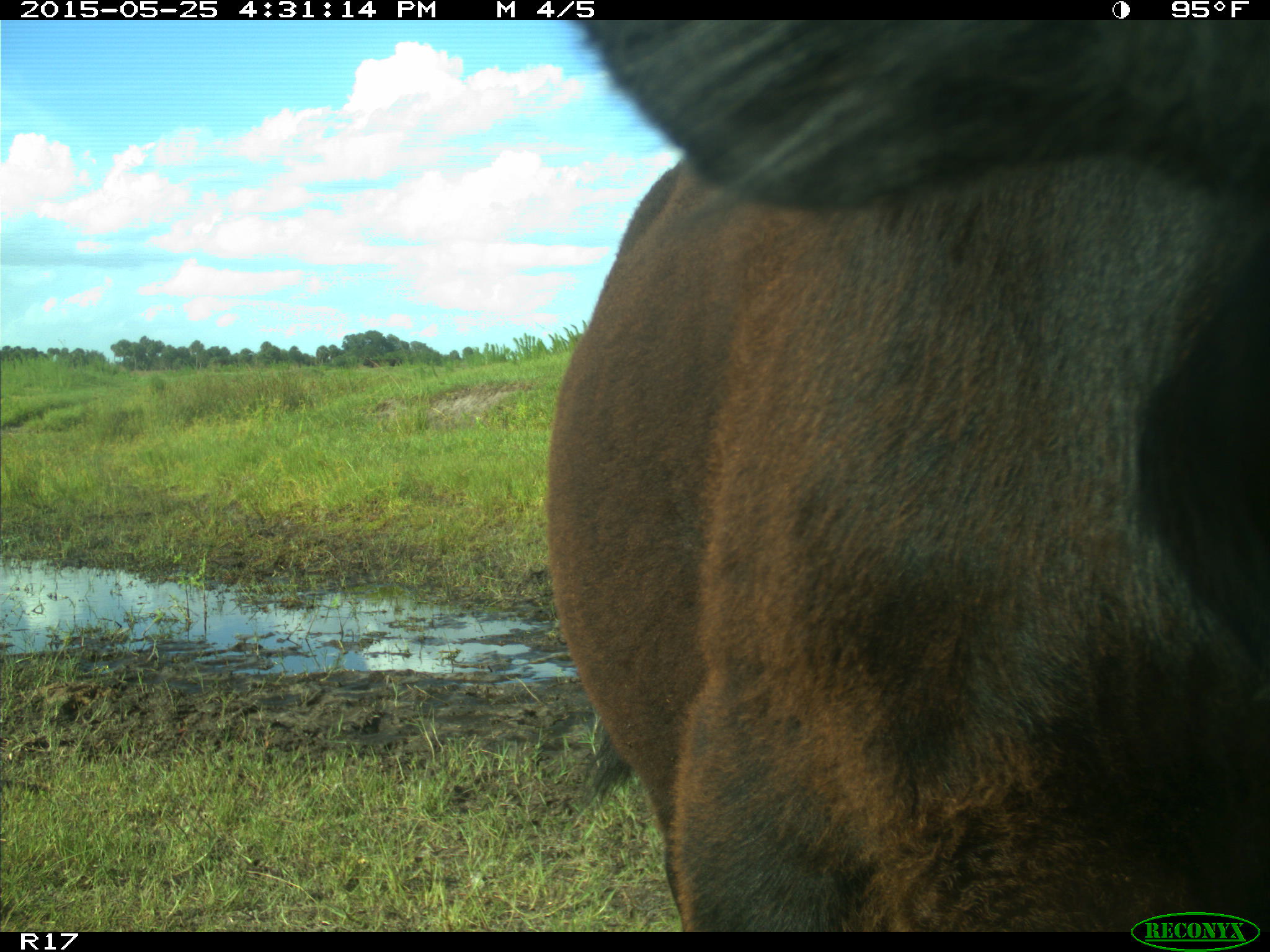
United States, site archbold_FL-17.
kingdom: Animalia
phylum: Chordata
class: Mammalia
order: Artiodactyla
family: Bovidae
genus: Bos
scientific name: Bos taurus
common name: domestic cow